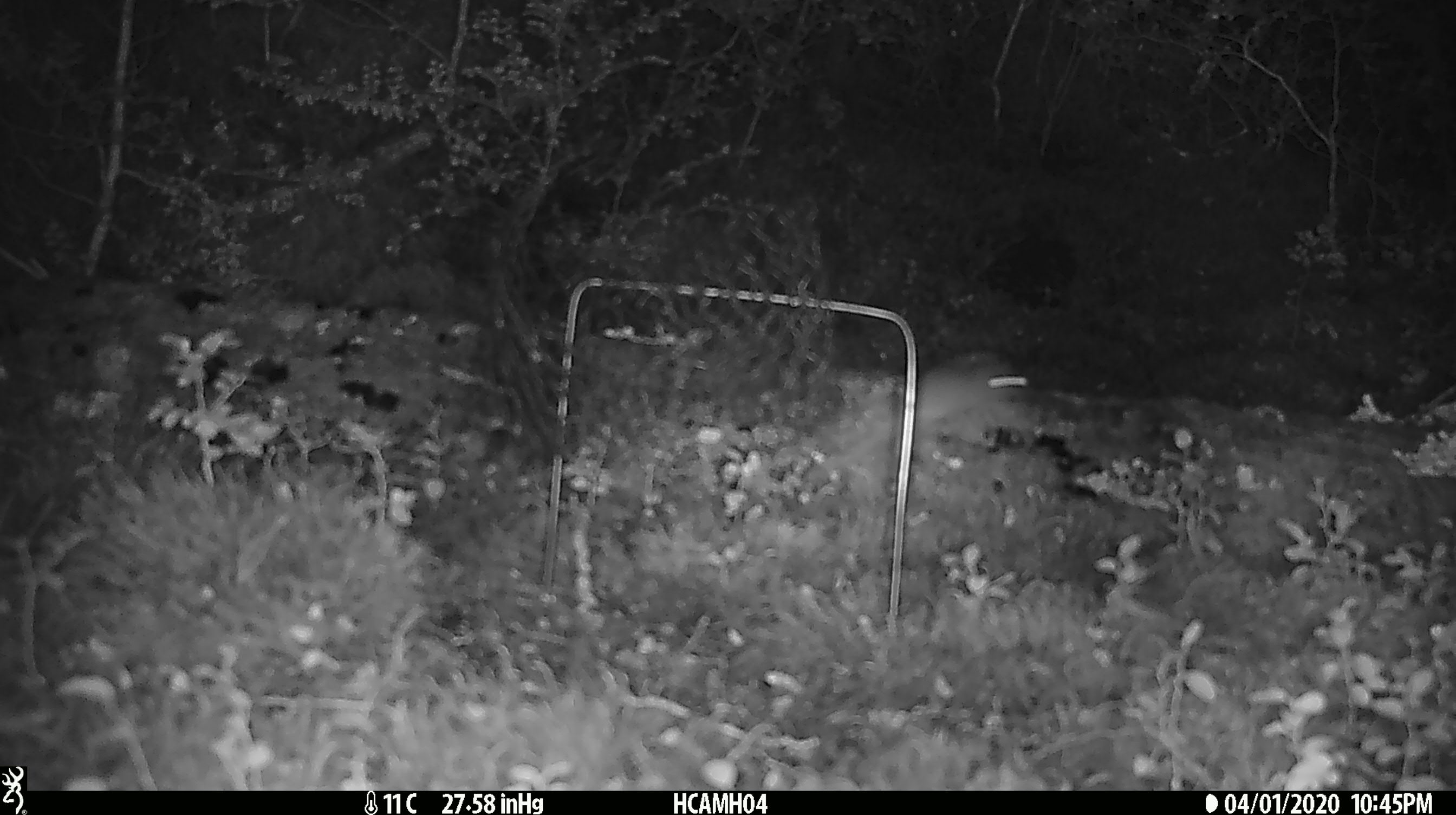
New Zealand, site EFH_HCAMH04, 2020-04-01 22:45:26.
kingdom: Animalia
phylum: Chordata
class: Mammalia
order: Rodentia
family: Muridae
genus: Mus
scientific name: Mus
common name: mouse